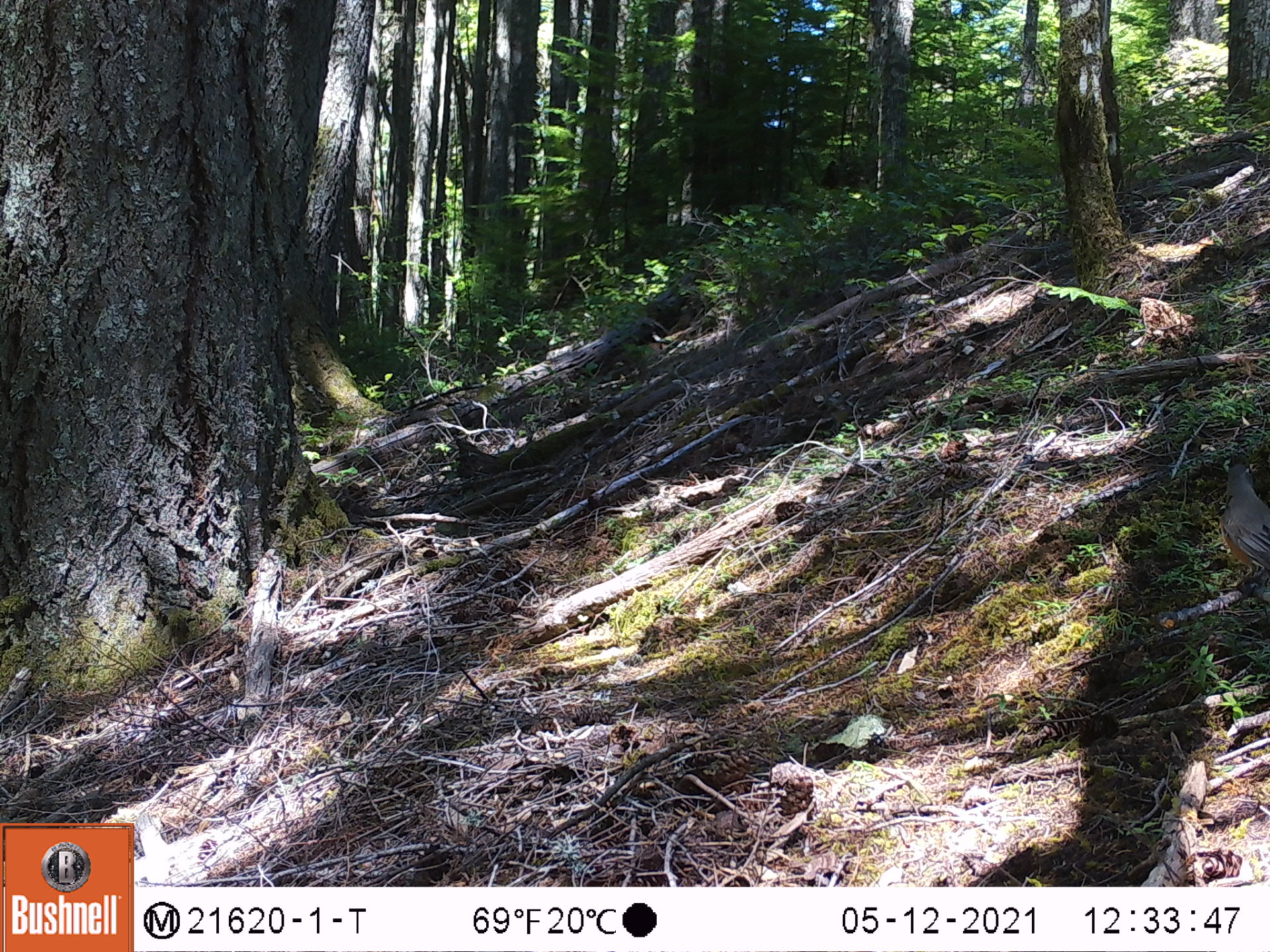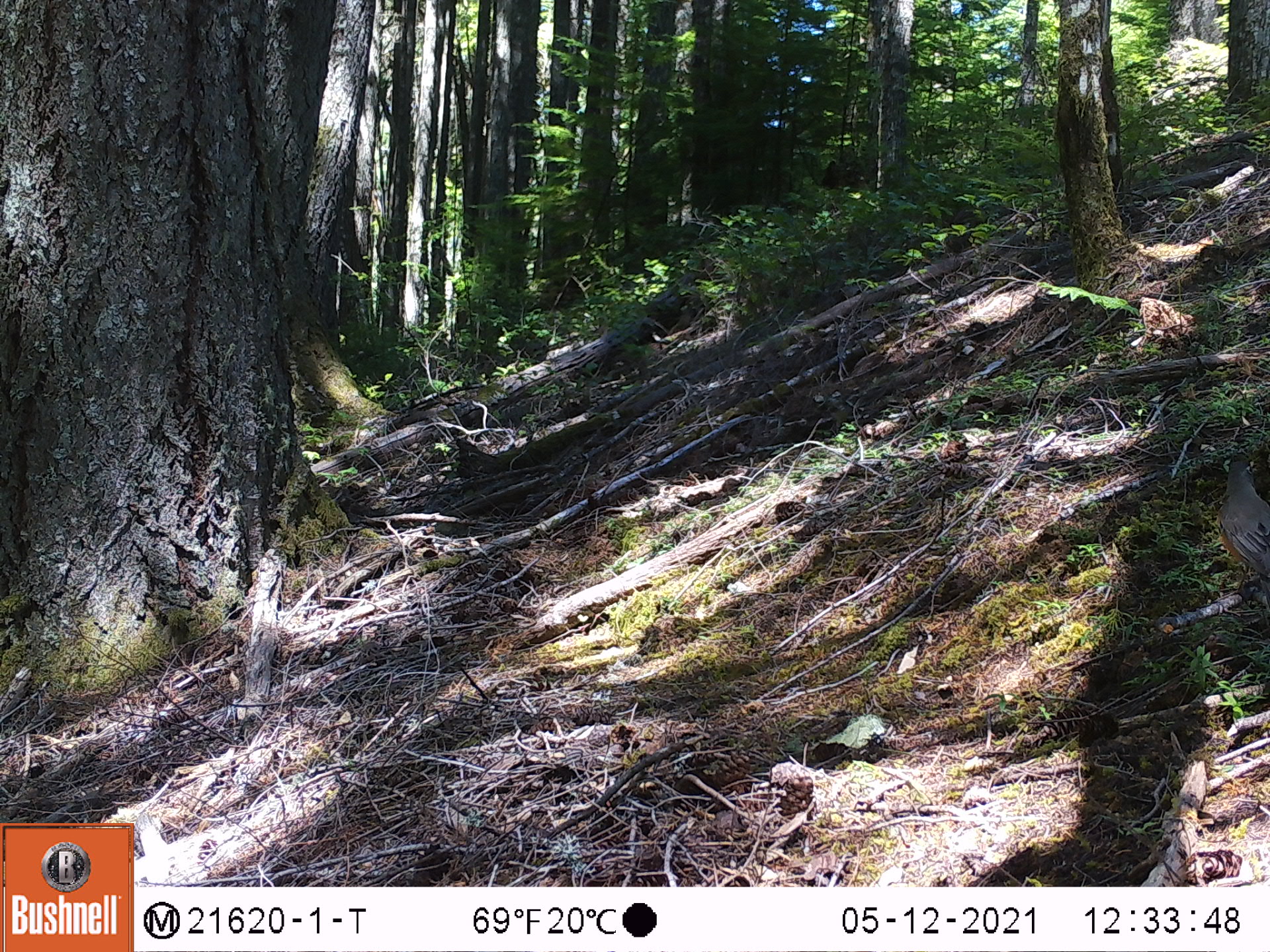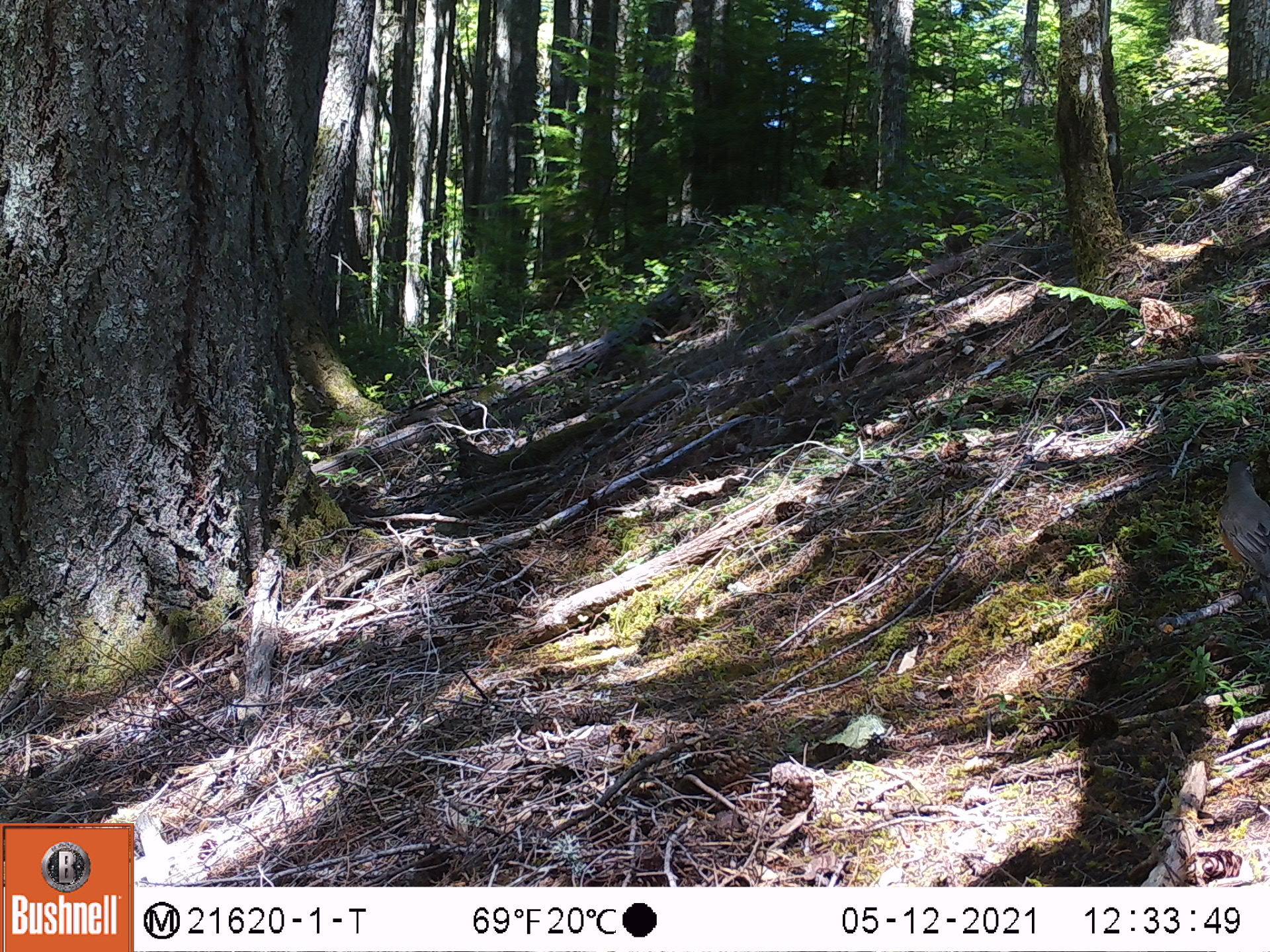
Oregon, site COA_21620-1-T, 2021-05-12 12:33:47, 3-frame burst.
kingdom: Animalia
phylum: Chordata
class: Aves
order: Passeriformes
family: Turdidae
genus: Turdus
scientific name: Turdus migratorius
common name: american robin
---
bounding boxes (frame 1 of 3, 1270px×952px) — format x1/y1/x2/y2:
american robin: 1201/450/1269/618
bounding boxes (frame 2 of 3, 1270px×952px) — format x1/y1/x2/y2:
american robin: 1200/444/1269/611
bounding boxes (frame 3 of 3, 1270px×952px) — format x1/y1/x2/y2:
american robin: 1203/444/1269/626